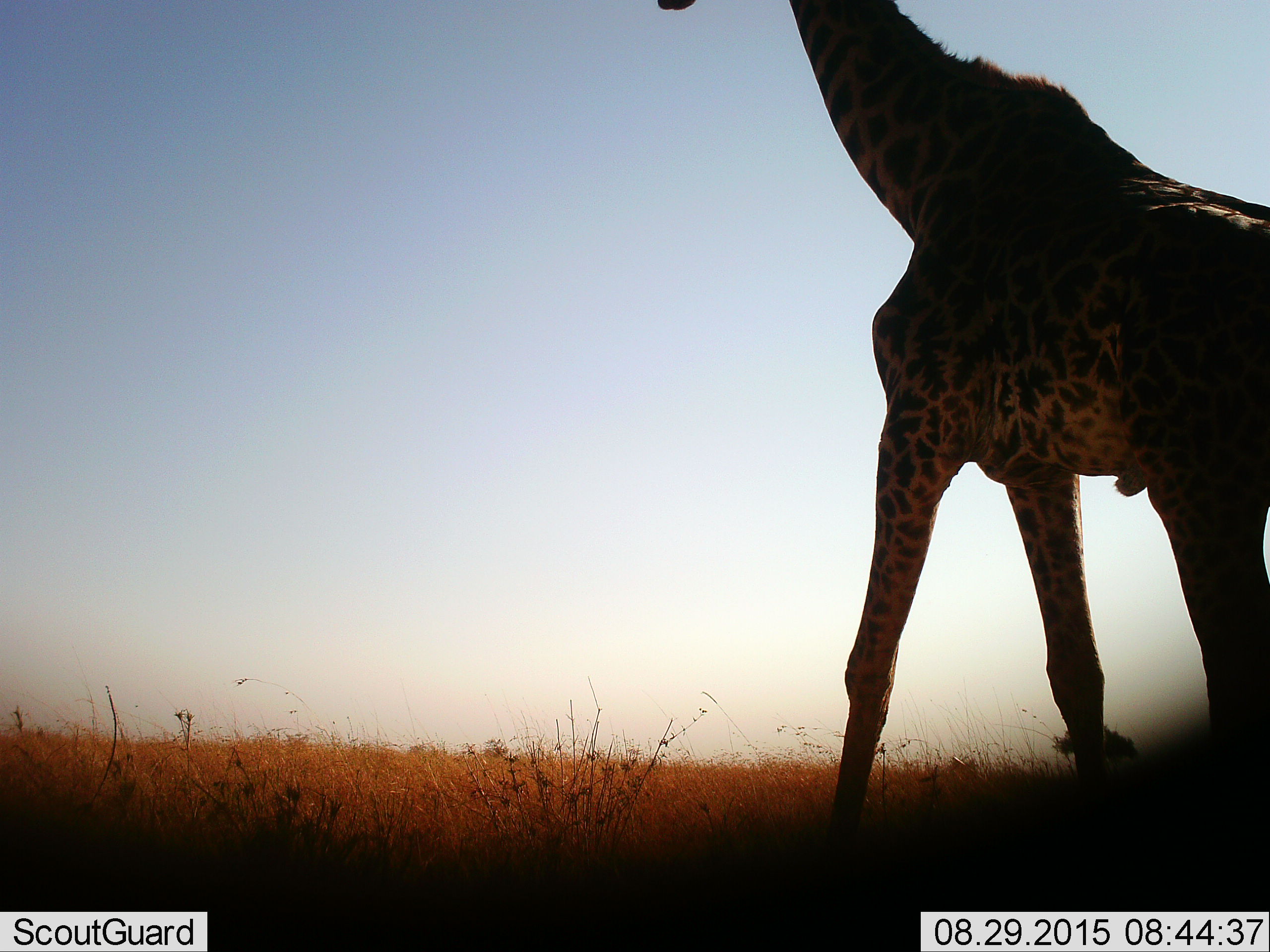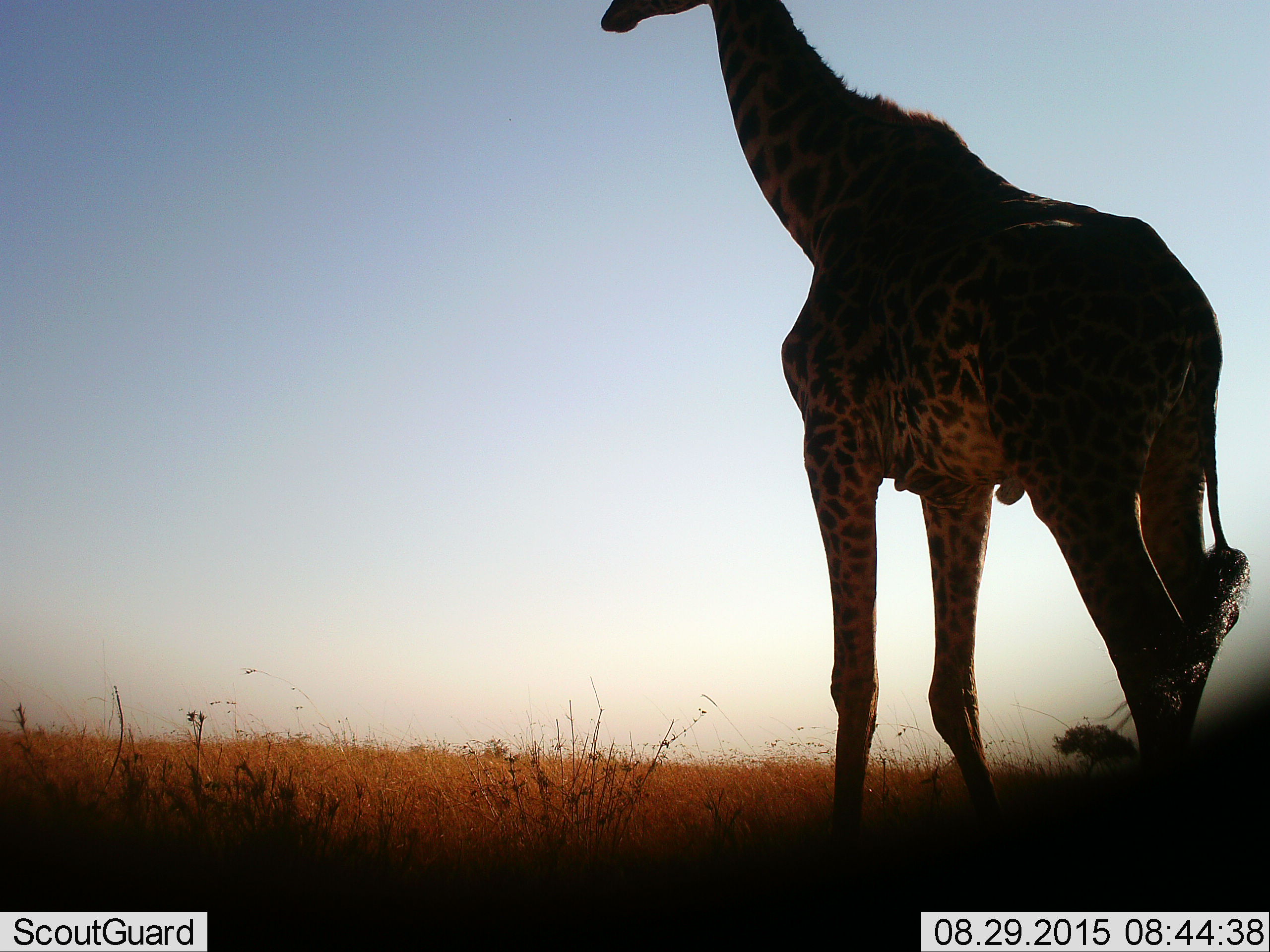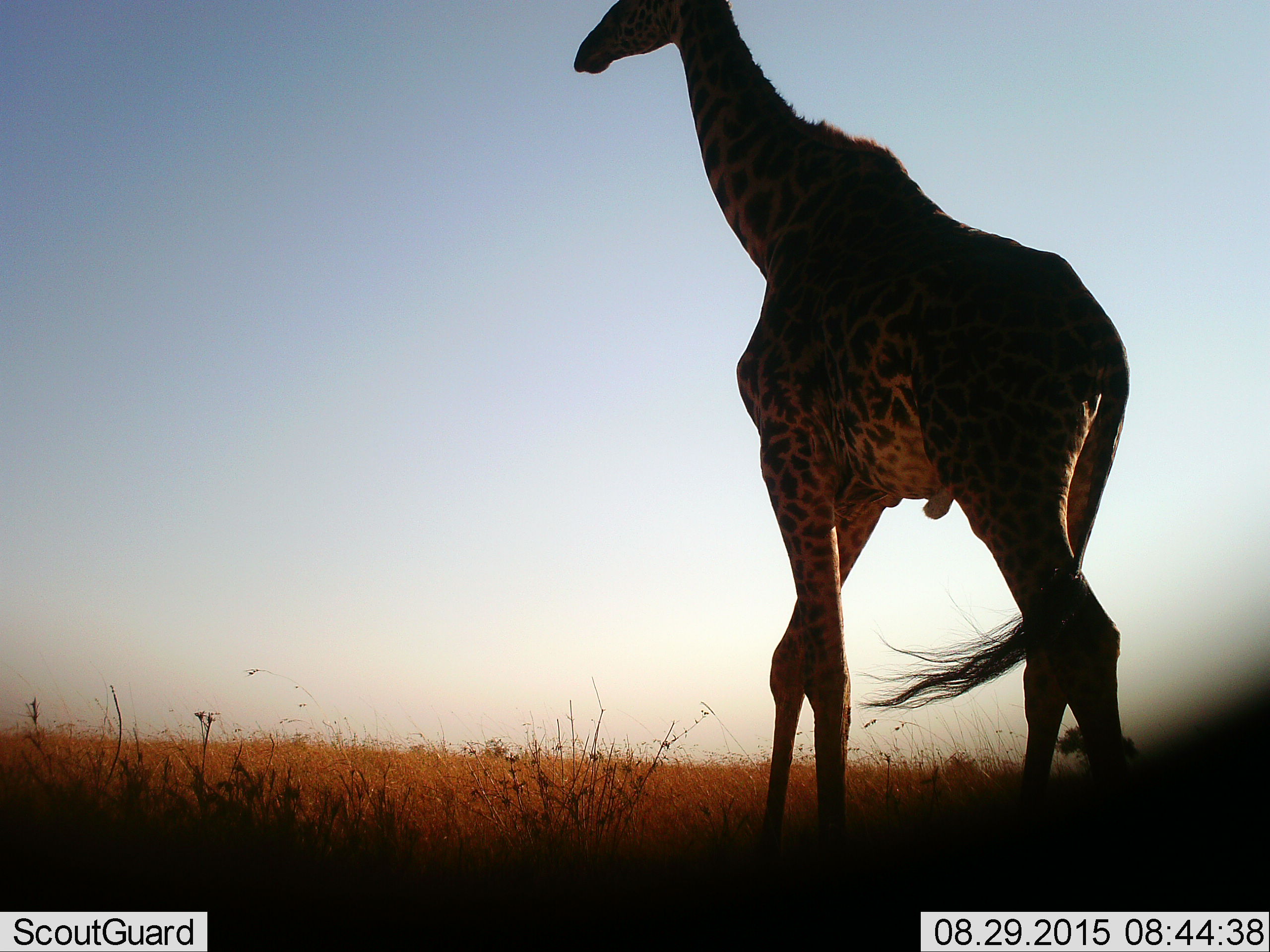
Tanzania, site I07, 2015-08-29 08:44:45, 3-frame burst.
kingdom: Animalia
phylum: Chordata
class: Mammalia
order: Artiodactyla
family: Giraffidae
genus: Giraffa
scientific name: Giraffa camelopardalis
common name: giraffe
Giraffe (Giraffa camelopardalis), count 1. Behavior (volunteer vote fractions): standing 0%, resting 0%, moving 100%, interacting 0%. Young present (vote fraction): 0%. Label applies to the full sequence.